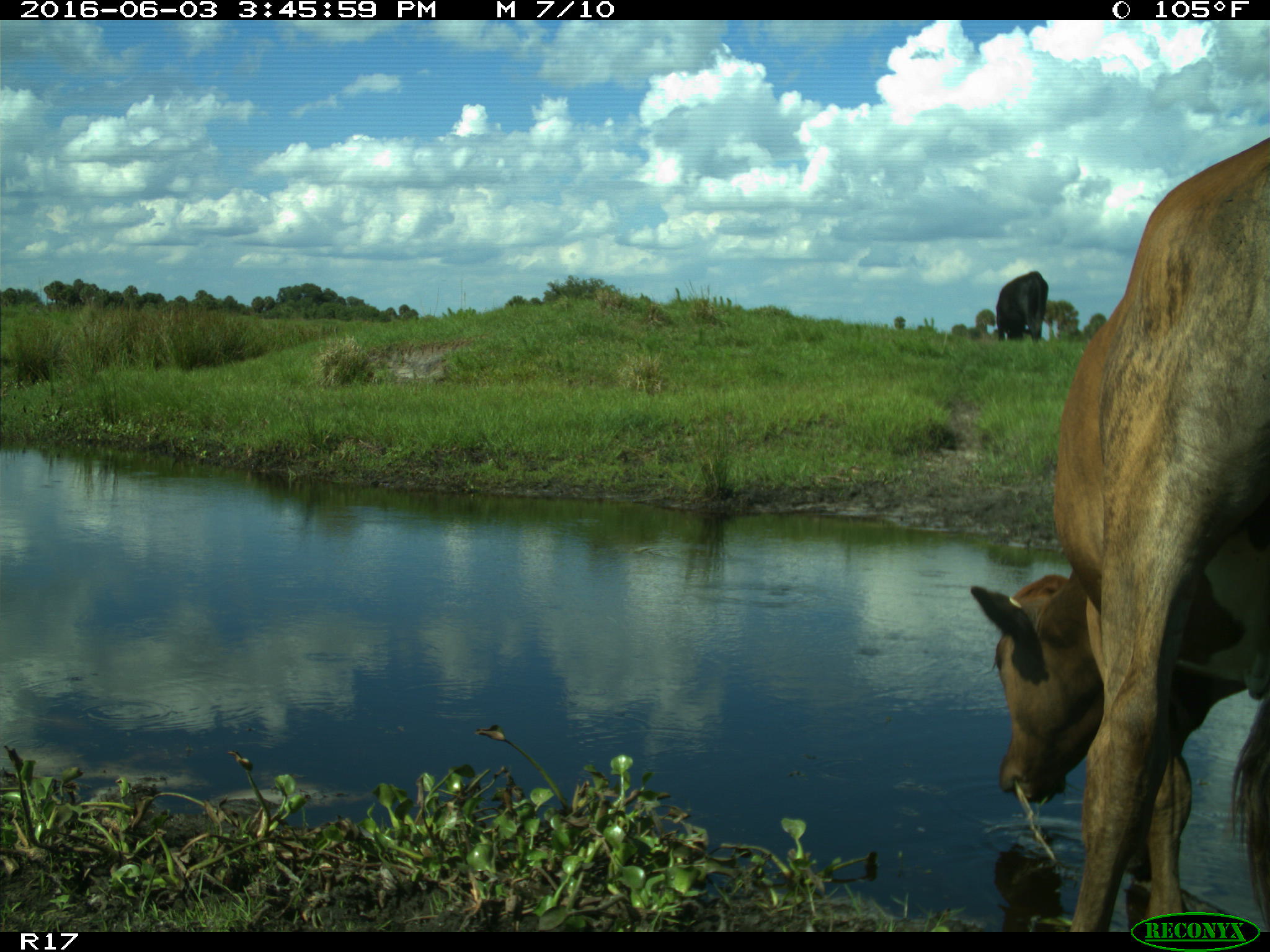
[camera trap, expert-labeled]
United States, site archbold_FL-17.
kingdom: Animalia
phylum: Chordata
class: Mammalia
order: Artiodactyla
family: Bovidae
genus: Bos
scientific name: Bos taurus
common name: domestic cow